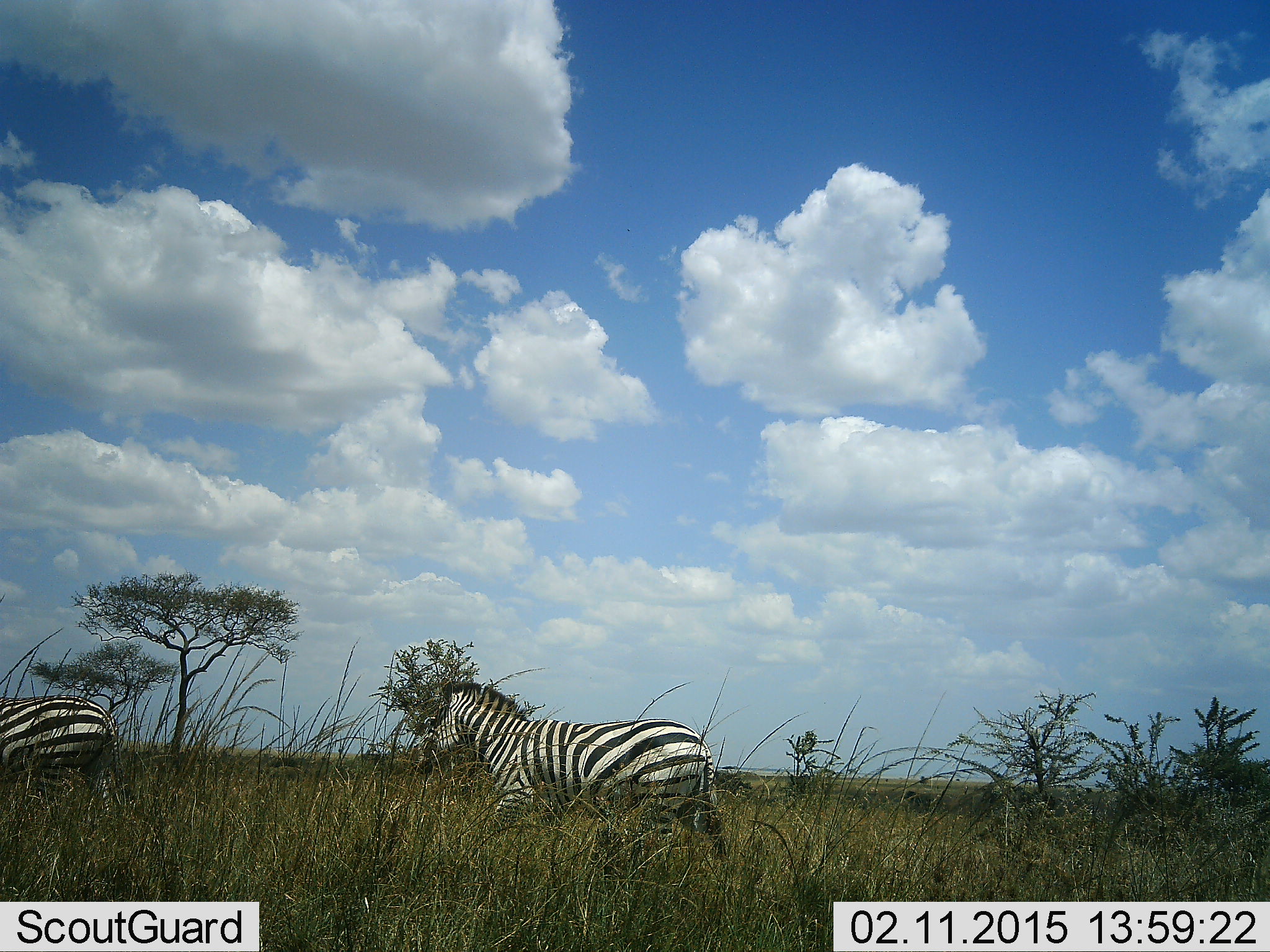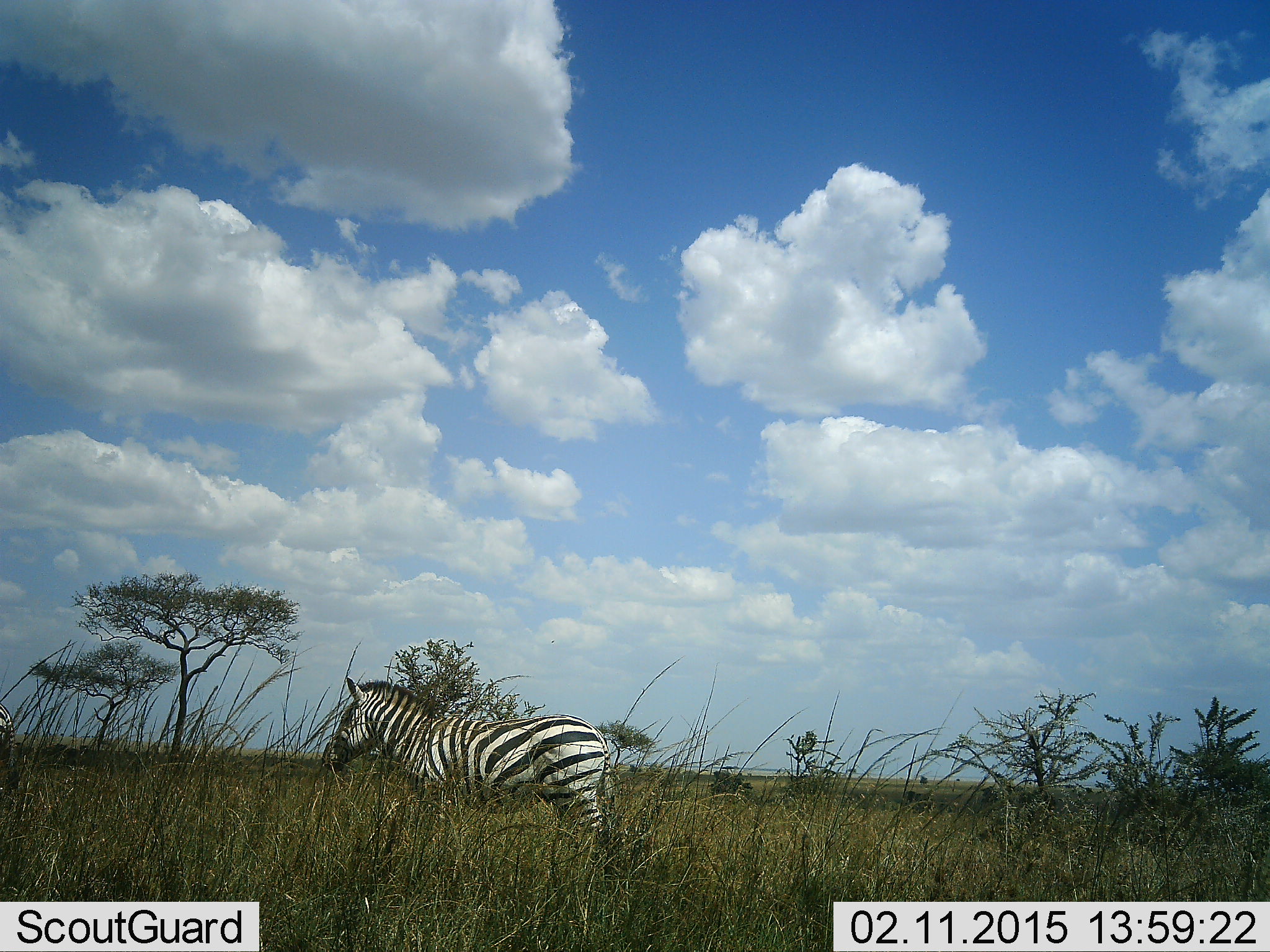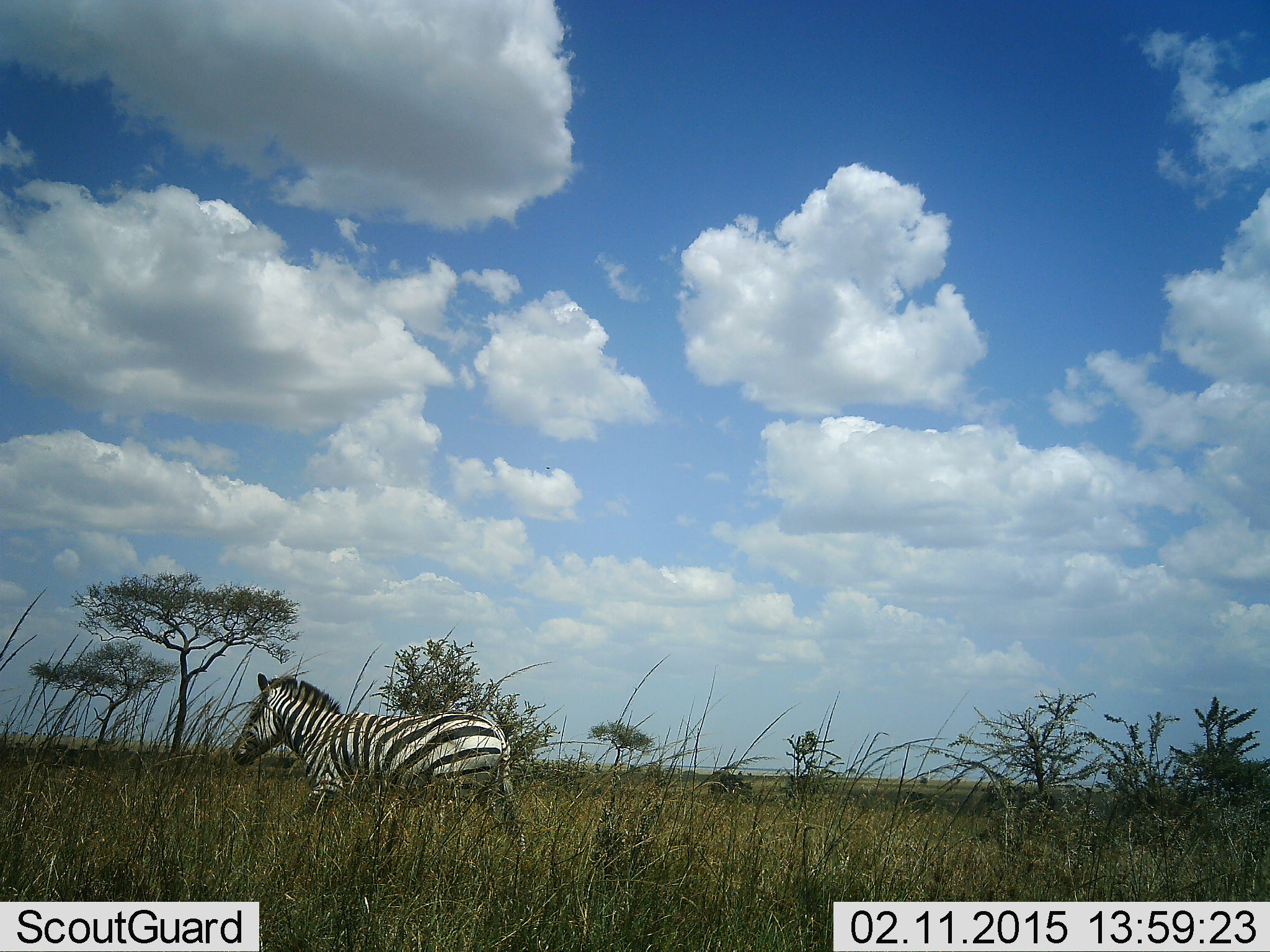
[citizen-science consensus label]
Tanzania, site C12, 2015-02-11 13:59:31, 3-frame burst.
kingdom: Animalia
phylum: Chordata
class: Mammalia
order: Perissodactyla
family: Equidae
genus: Equus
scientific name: Equus quagga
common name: plains zebra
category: zebra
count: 2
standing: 20%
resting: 0%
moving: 80%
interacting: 0%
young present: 0%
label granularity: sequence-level